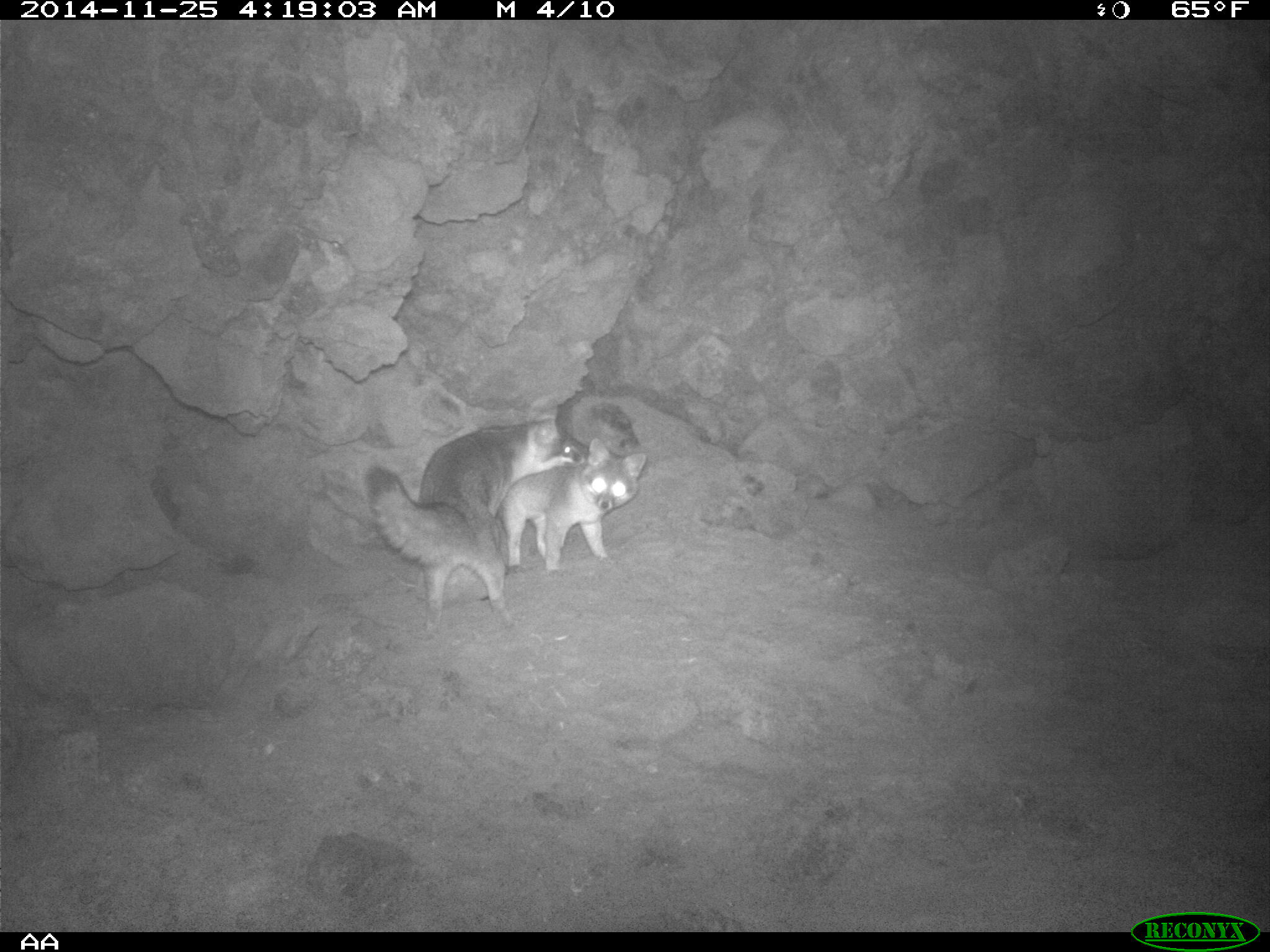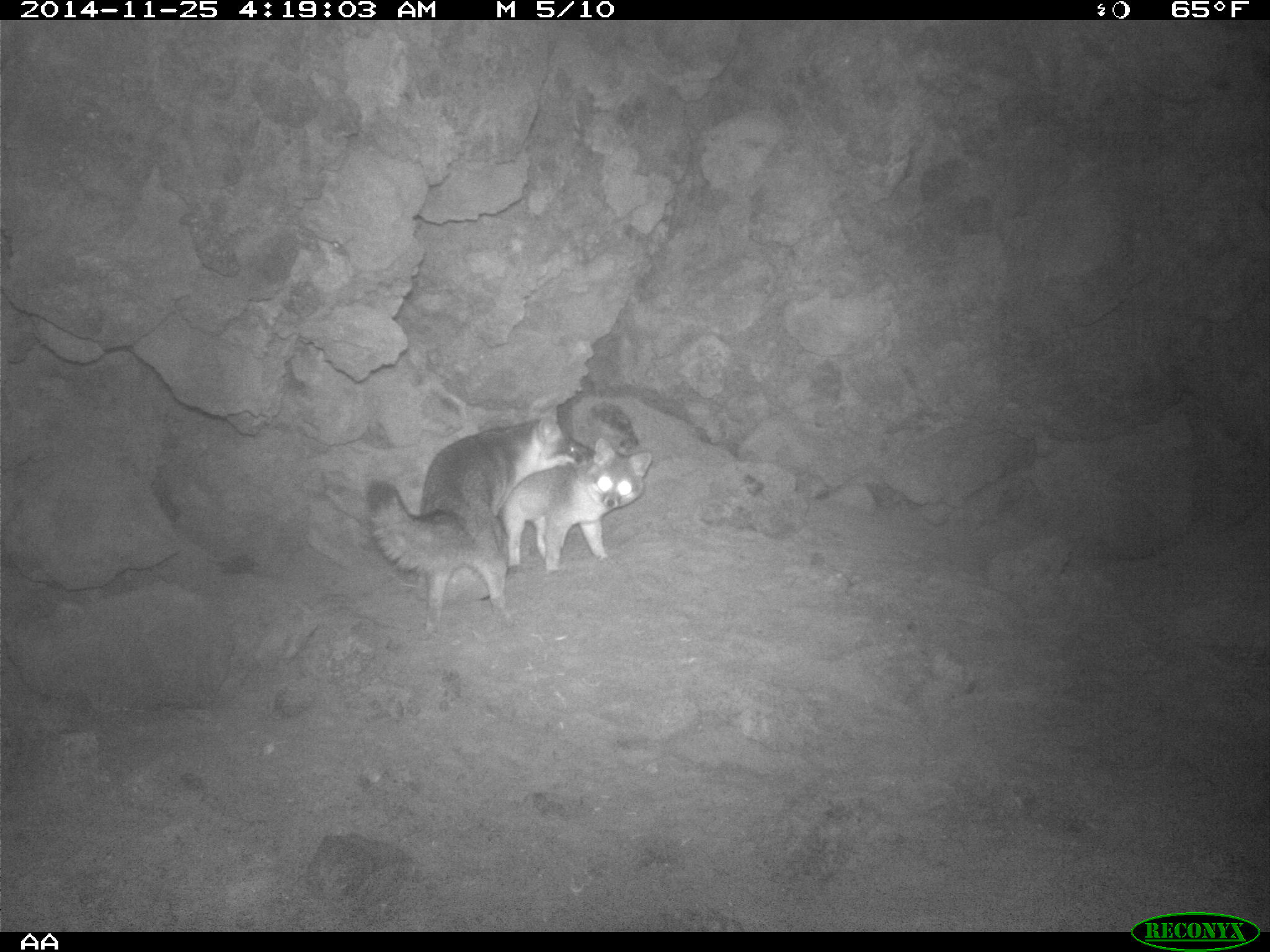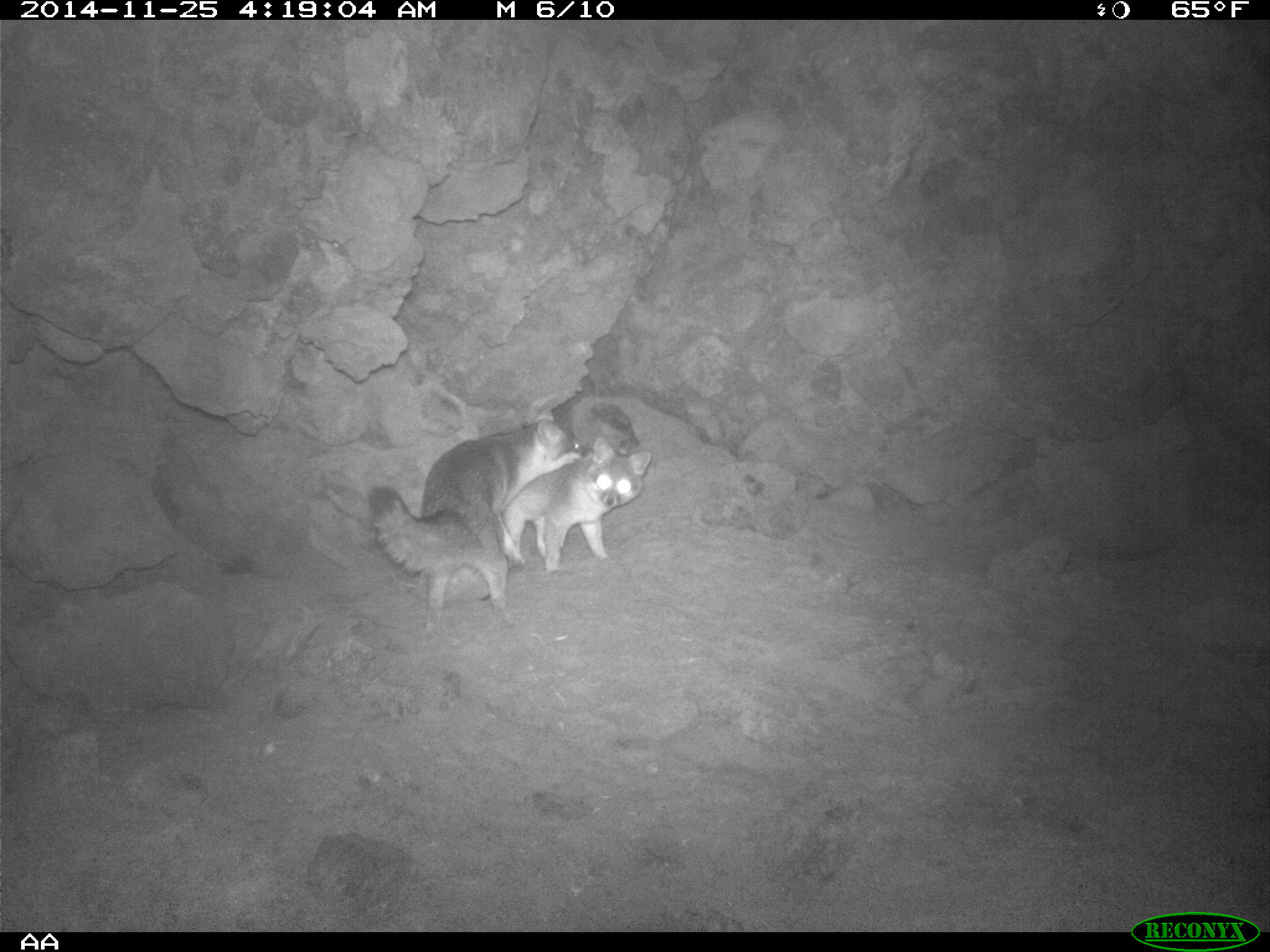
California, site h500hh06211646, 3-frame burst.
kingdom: Animalia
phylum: Chordata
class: Mammalia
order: Carnivora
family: Canidae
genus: Urocyon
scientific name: Urocyon littoralis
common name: island fox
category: fox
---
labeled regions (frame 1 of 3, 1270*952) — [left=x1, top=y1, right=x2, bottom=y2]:
fox: [left=365, top=397, right=591, bottom=631]; [left=495, top=437, right=646, bottom=580]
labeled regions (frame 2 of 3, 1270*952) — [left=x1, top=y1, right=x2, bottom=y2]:
fox: [left=366, top=413, right=582, bottom=635]; [left=494, top=438, right=651, bottom=575]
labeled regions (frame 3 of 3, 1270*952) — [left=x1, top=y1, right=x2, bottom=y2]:
fox: [left=367, top=402, right=585, bottom=635]; [left=500, top=436, right=651, bottom=575]